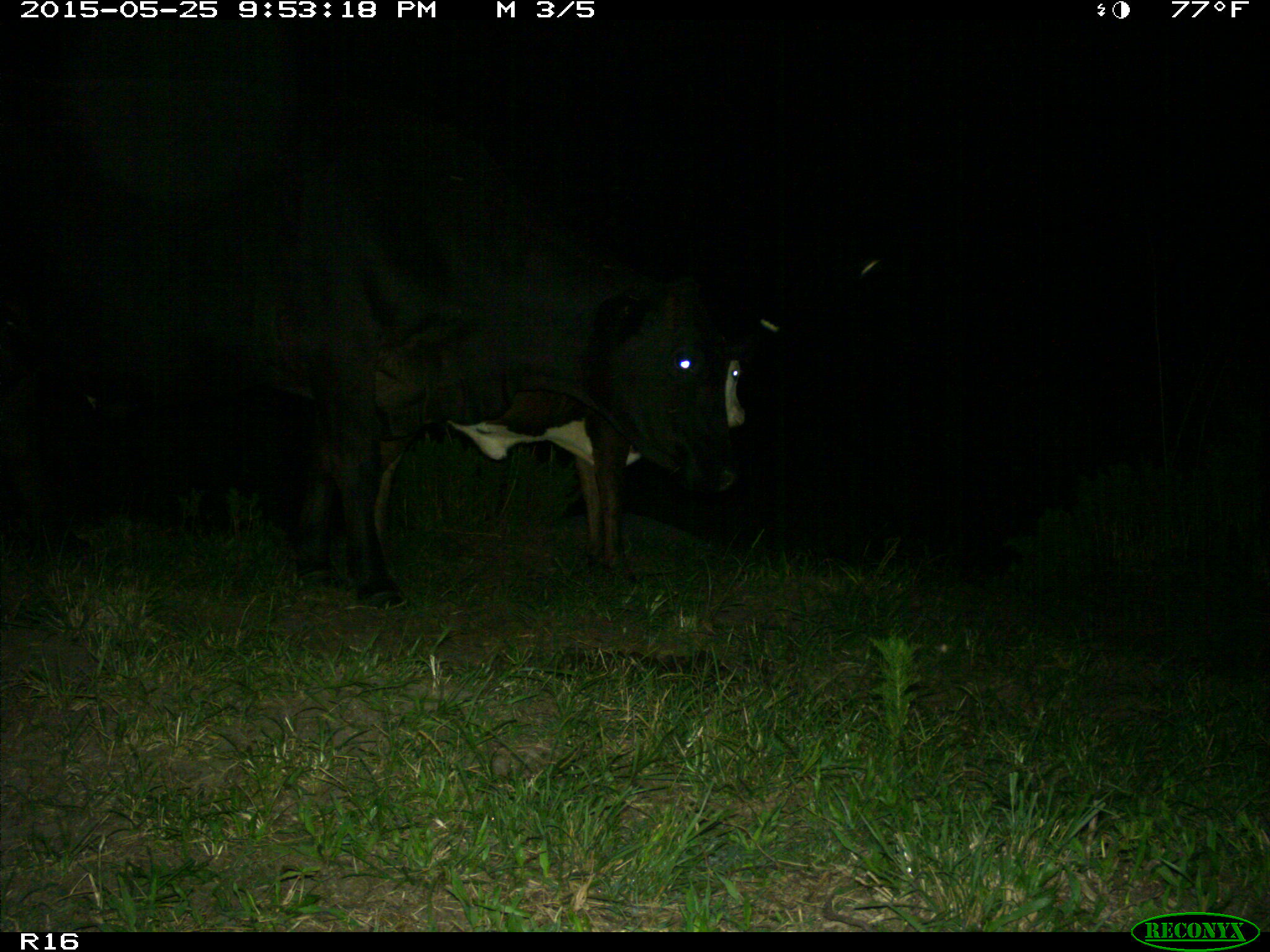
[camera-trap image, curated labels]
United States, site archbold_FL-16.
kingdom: Animalia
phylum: Chordata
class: Mammalia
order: Artiodactyla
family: Bovidae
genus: Bos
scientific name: Bos taurus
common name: domestic cow